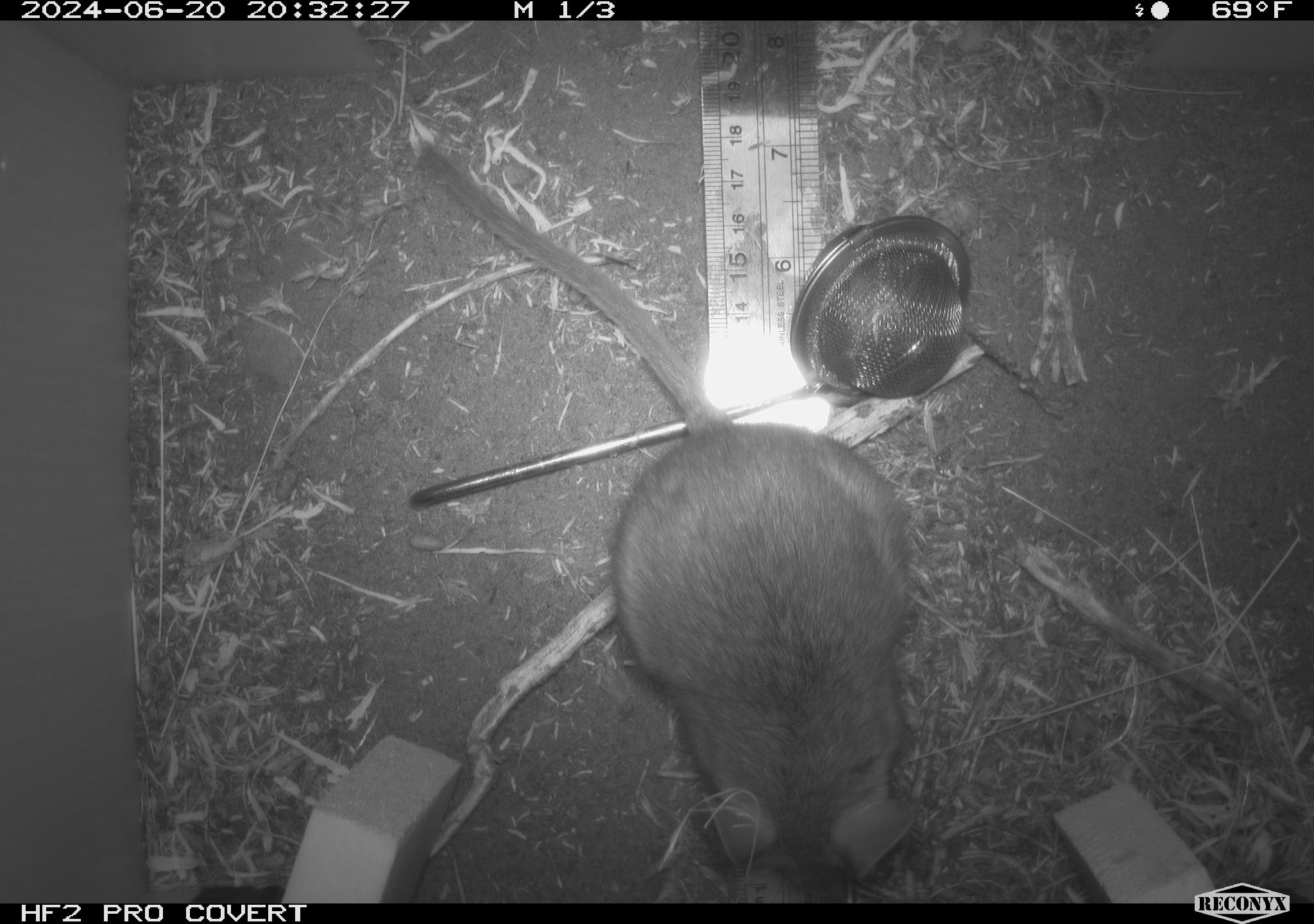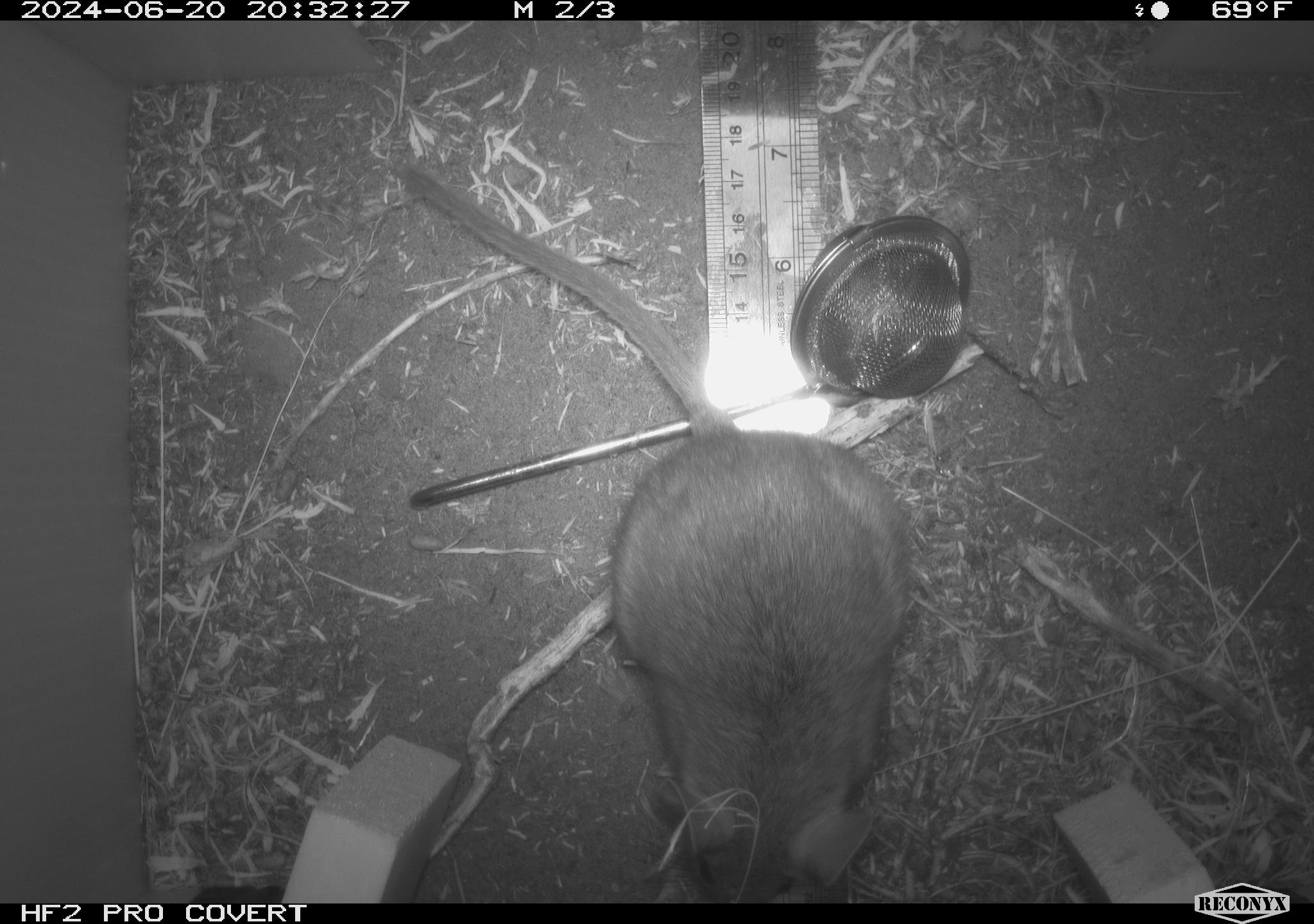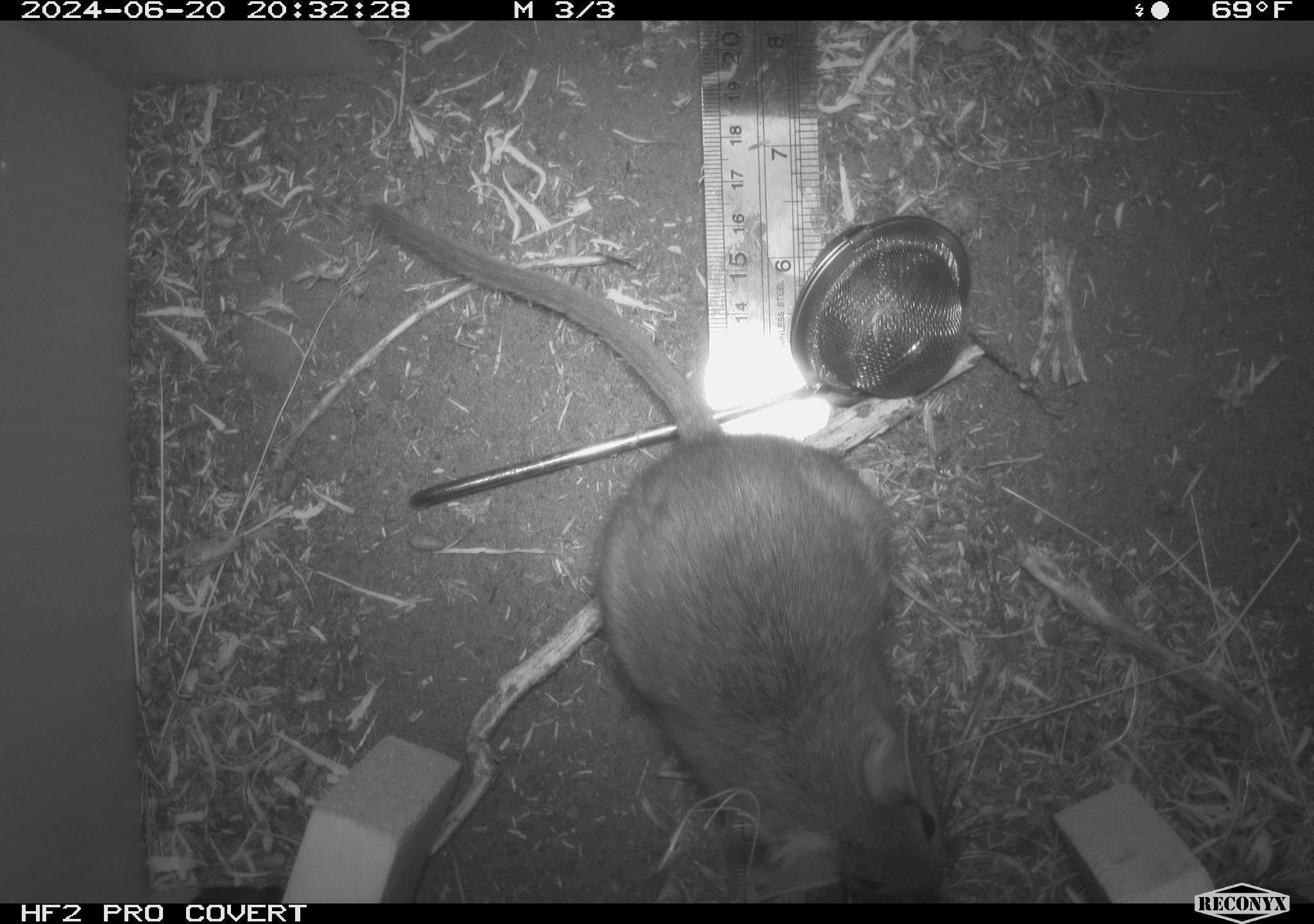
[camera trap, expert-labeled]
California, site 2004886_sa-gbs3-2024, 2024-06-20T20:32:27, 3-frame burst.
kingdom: Animalia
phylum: Chordata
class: Mammalia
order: Rodentia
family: Cricetidae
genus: Neotoma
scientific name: Neotoma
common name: pack rat or woodrat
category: neotoma species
Neotoma species (pack rat or woodrat) (Neotoma).